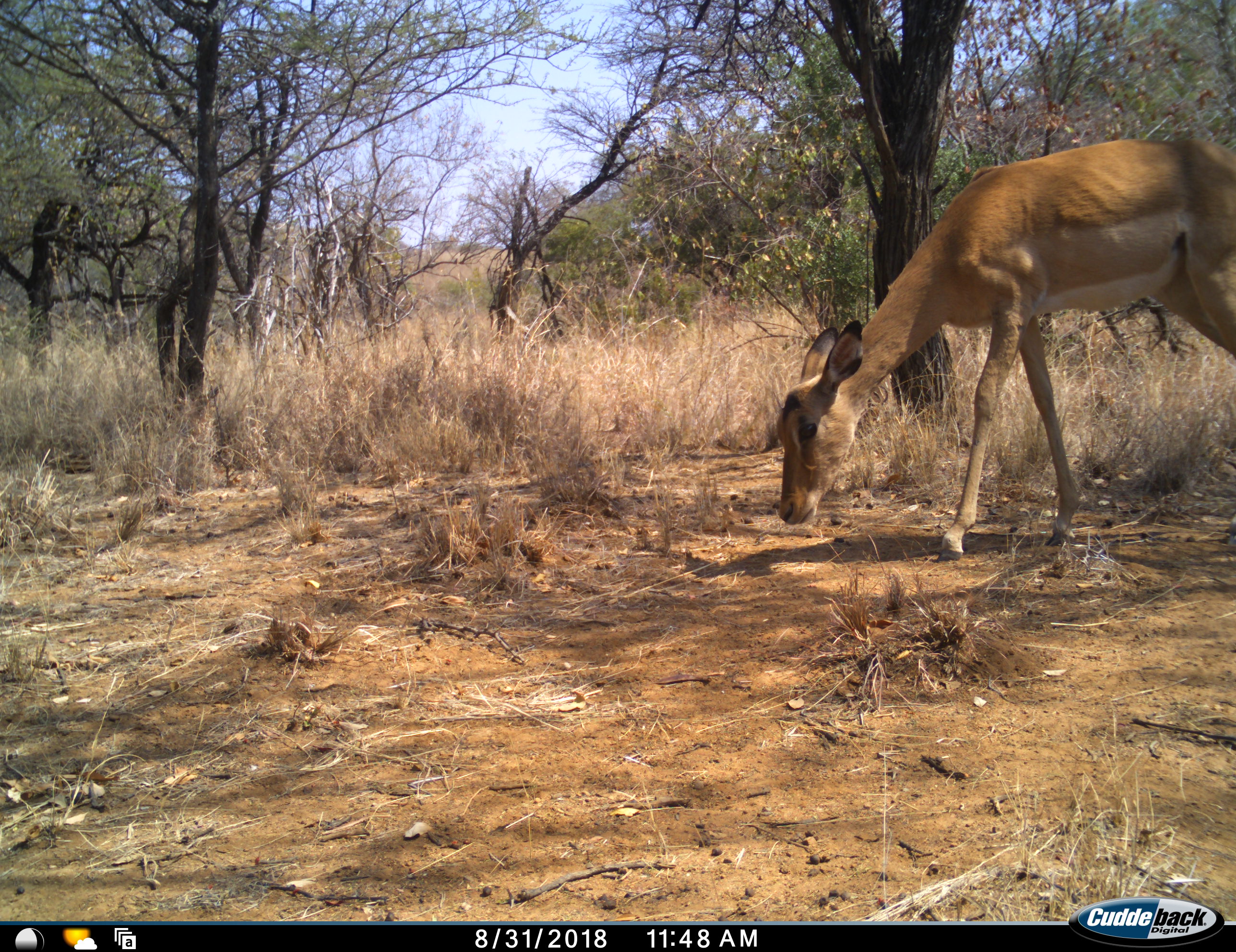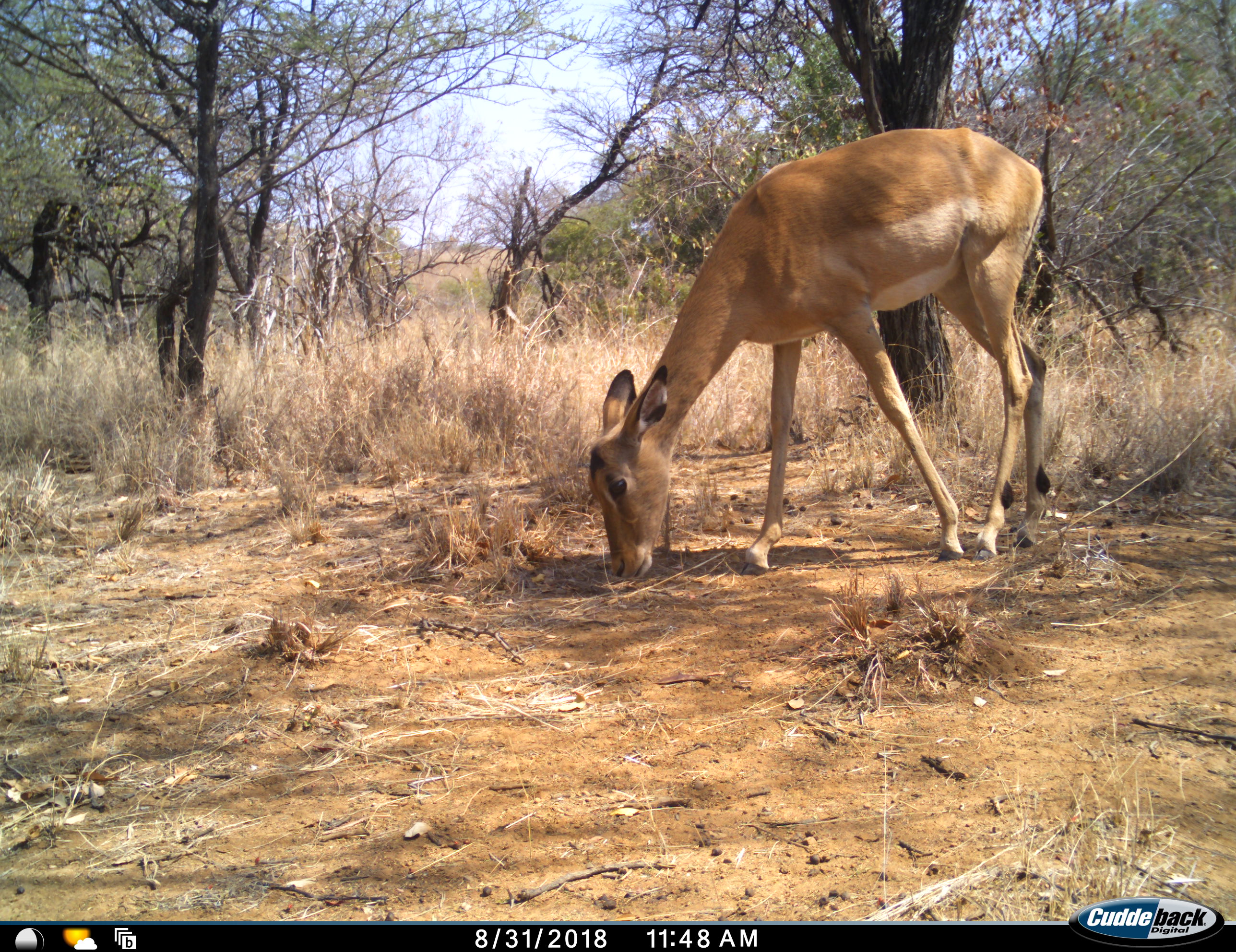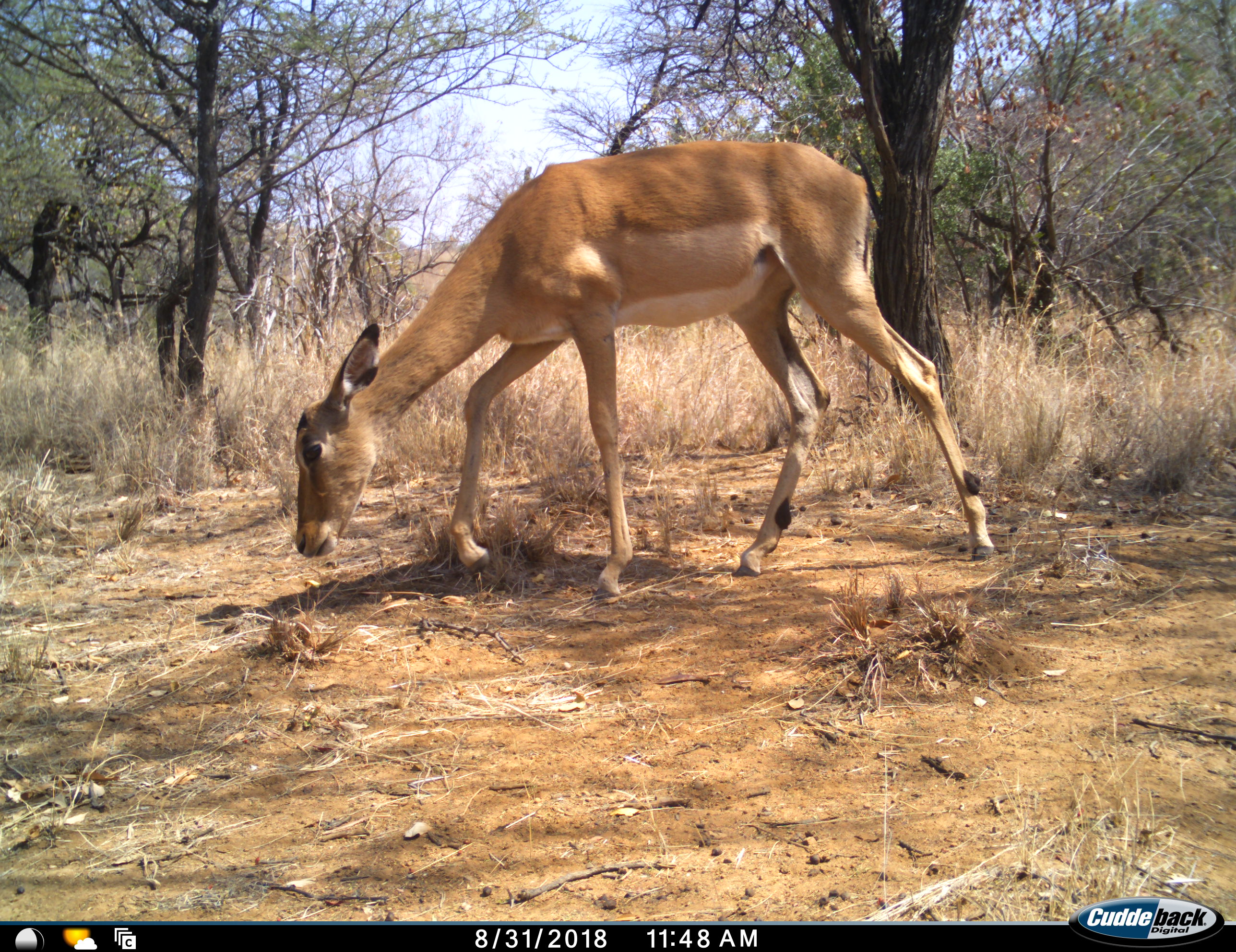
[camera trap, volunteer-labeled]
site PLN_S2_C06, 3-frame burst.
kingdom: Animalia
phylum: Chordata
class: Mammalia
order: Artiodactyla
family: Bovidae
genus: Aepyceros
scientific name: Aepyceros melampus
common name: impala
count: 1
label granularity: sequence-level